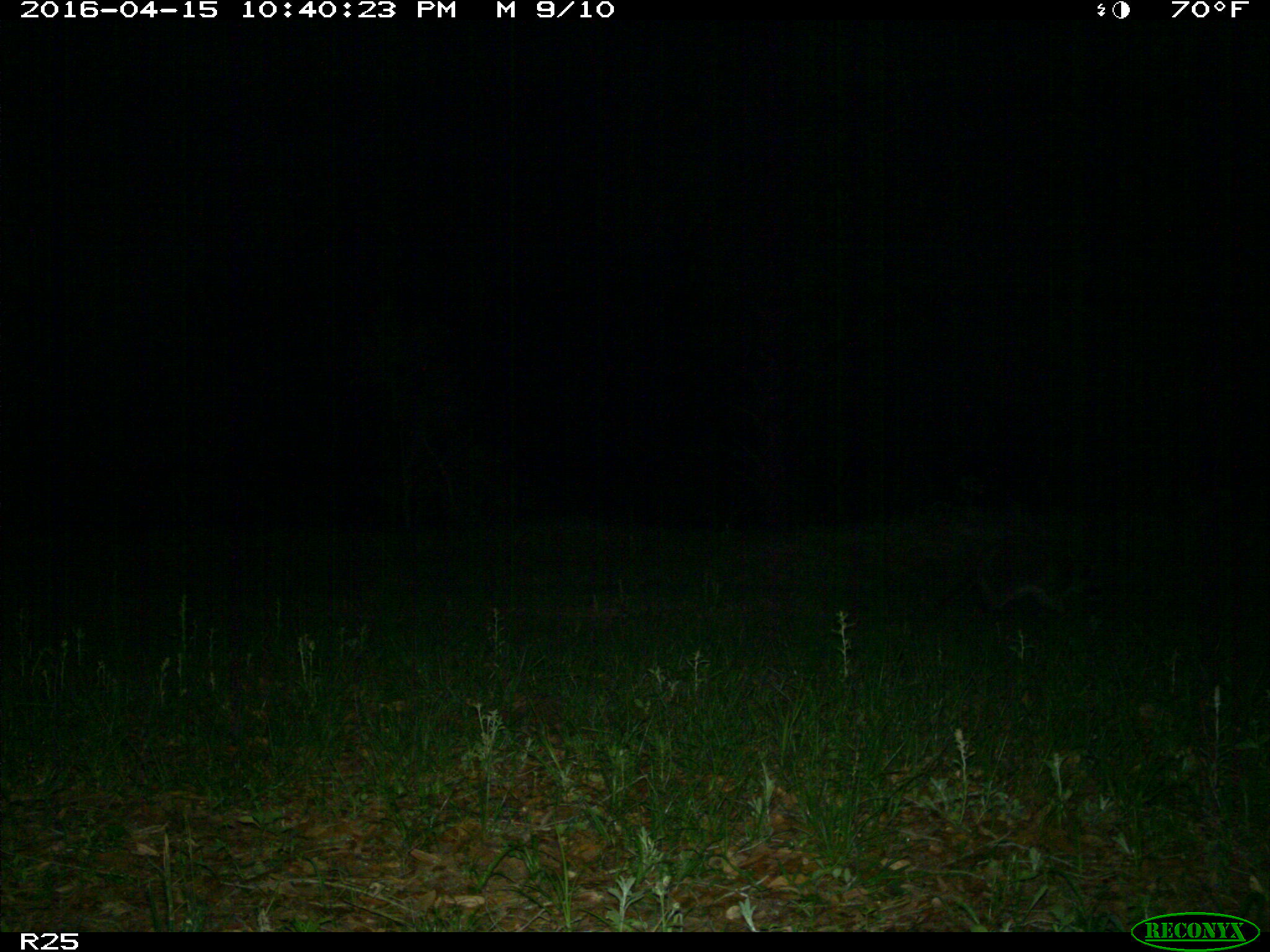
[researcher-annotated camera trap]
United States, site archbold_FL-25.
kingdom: Animalia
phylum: Chordata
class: Mammalia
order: Carnivora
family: Procyonidae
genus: Procyon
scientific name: Procyon lotor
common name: common raccoon